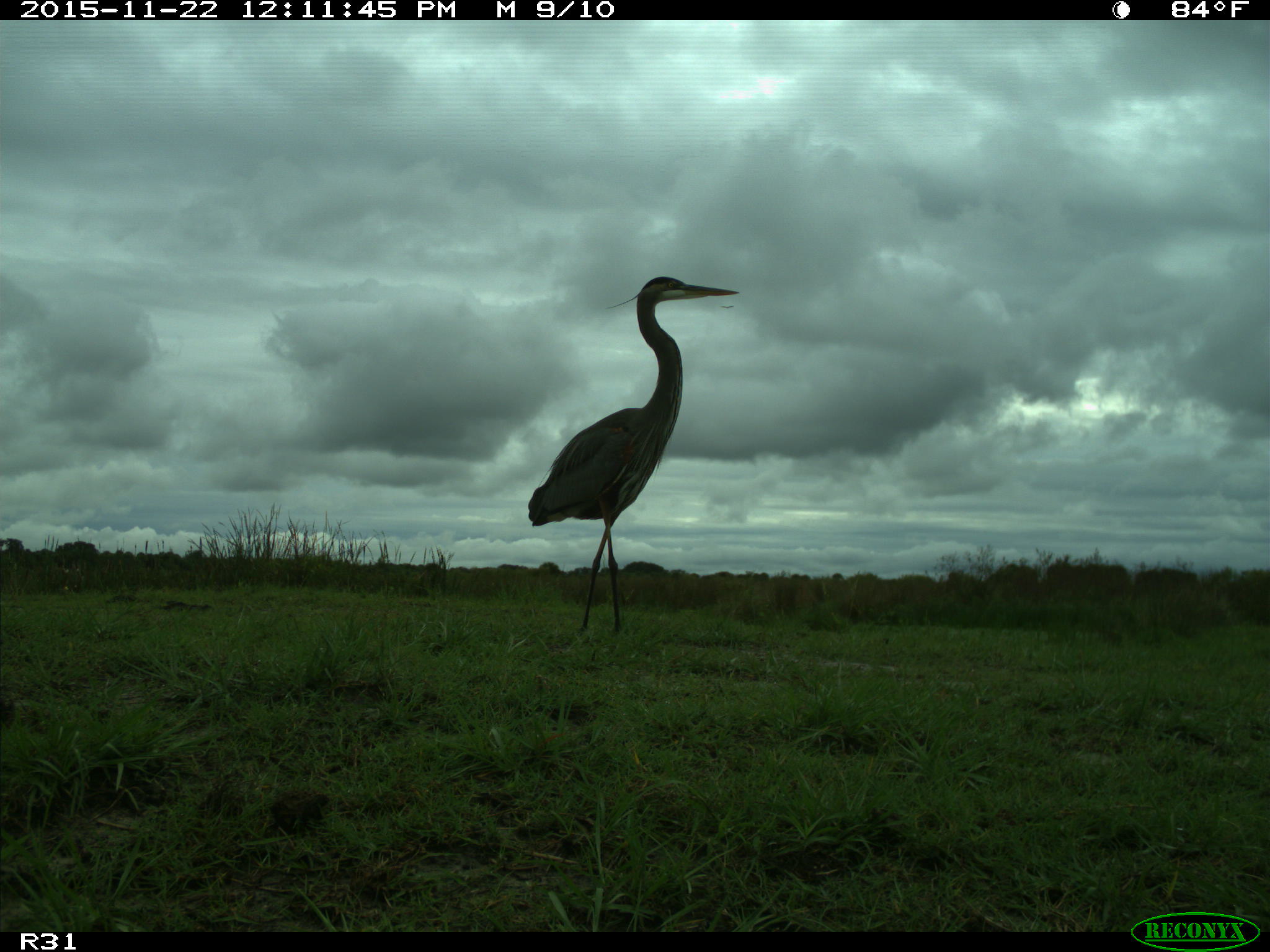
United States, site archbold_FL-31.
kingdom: Animalia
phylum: Chordata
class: Aves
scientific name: Aves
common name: birds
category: unidentified bird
Unidentified bird (birds) (Aves).